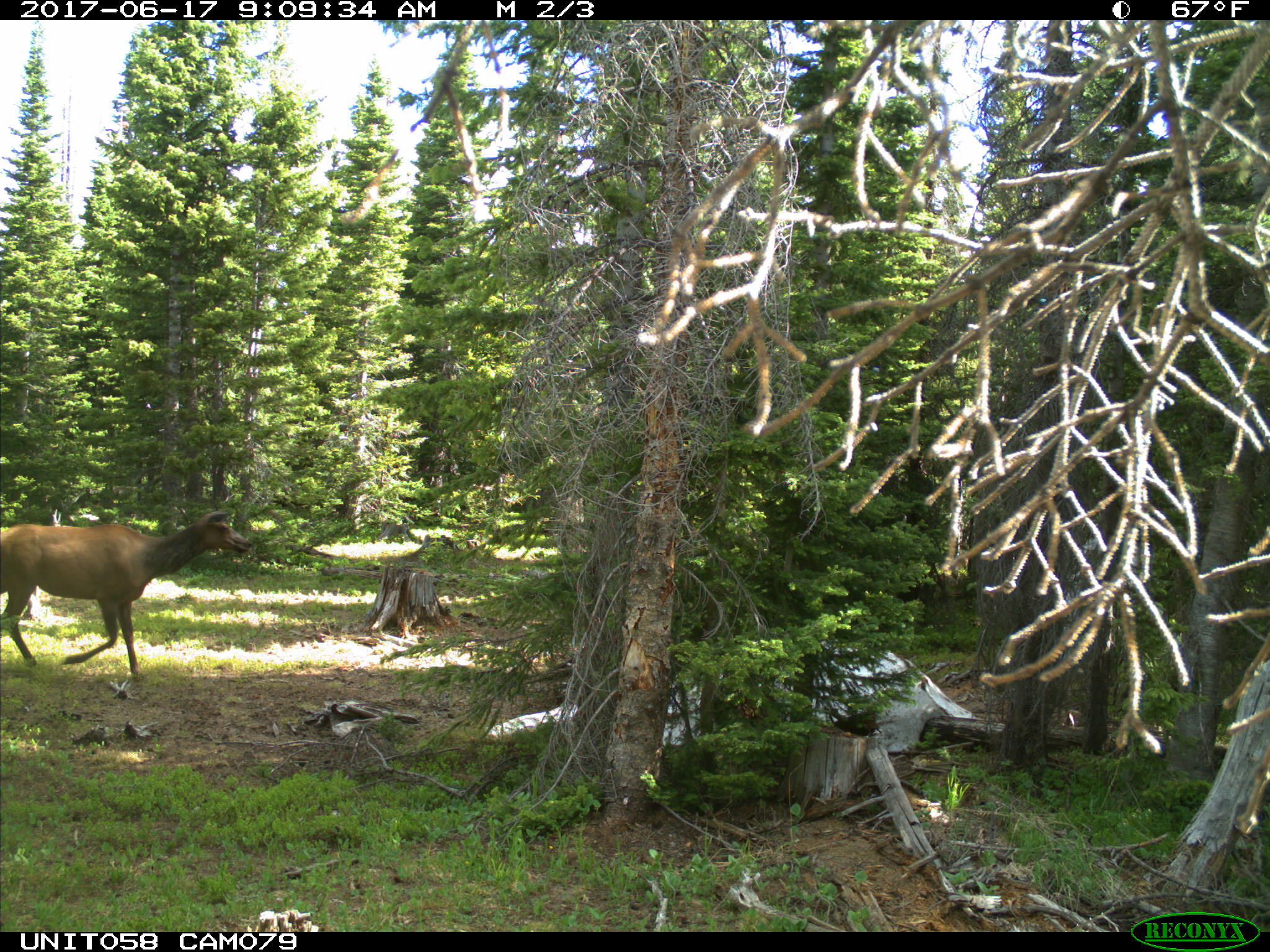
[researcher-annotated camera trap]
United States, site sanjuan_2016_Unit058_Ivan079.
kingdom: Animalia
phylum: Chordata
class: Mammalia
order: Artiodactyla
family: Cervidae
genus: Cervus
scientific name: Cervus elaphus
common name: red deer